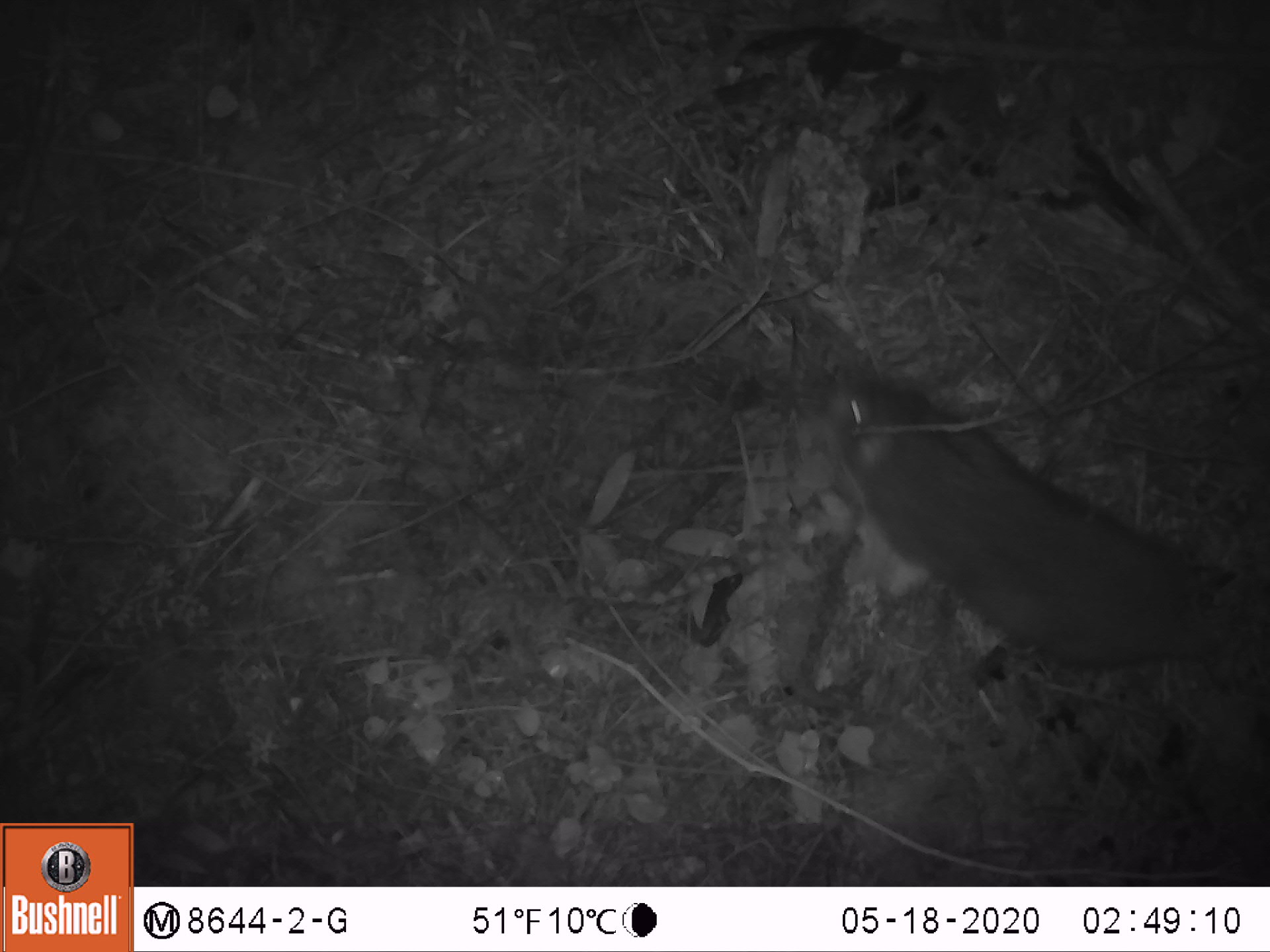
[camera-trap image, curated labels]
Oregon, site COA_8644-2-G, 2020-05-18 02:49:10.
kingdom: Animalia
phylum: Chordata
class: Mammalia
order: Rodentia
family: Aplodontiidae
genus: Aplodontia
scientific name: Aplodontia rufa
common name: mountain beaver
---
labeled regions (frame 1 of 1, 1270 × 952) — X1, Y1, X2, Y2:
mountain beaver: 825, 364, 1246, 693